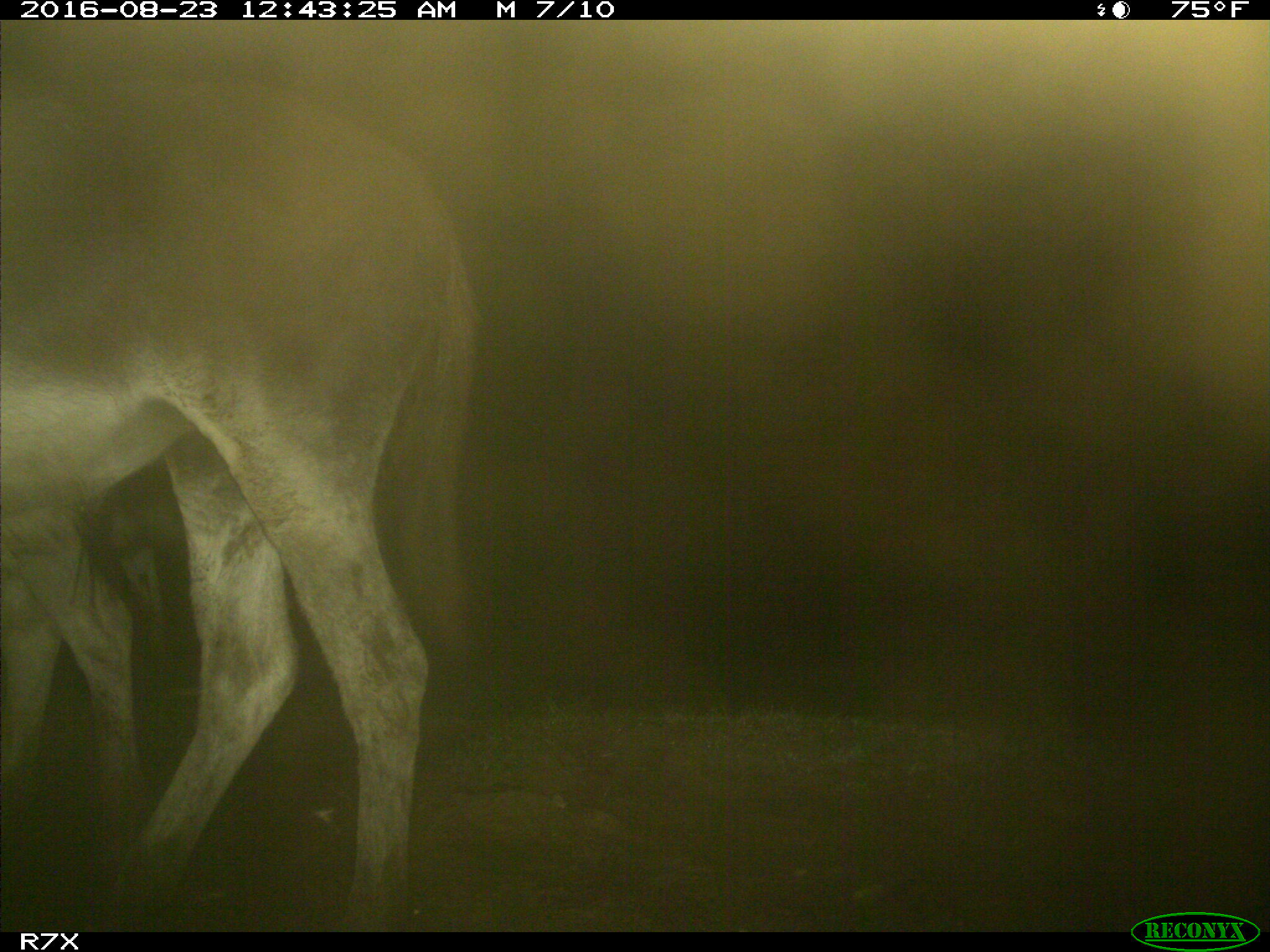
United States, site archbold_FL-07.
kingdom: Animalia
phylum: Chordata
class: Mammalia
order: Perissodactyla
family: Equidae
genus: Equus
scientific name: Equus africanus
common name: african wild ass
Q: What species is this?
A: Equus africanus (african wild ass).